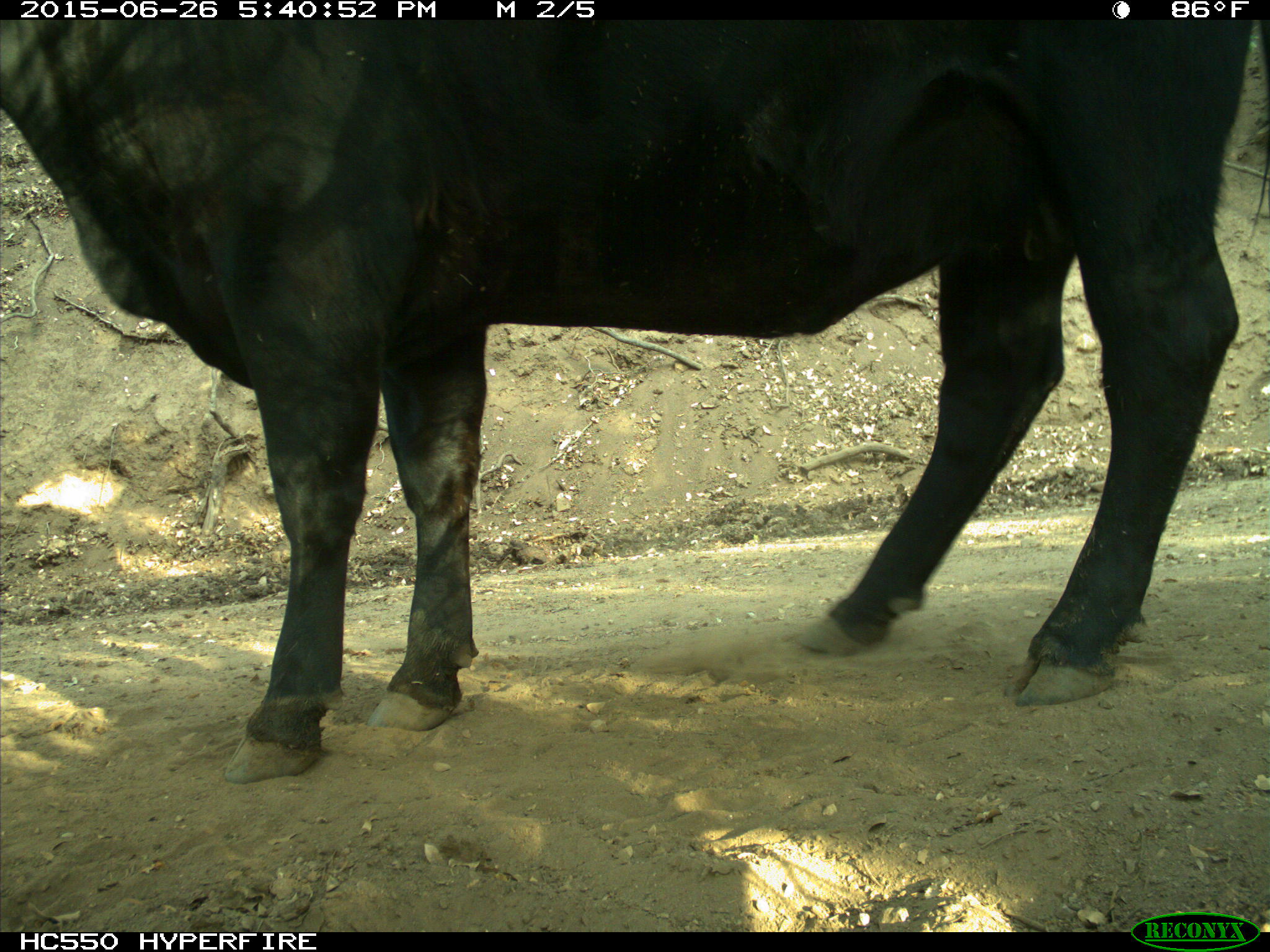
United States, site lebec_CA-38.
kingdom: Animalia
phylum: Chordata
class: Mammalia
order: Artiodactyla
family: Bovidae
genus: Bos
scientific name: Bos taurus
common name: domestic cow